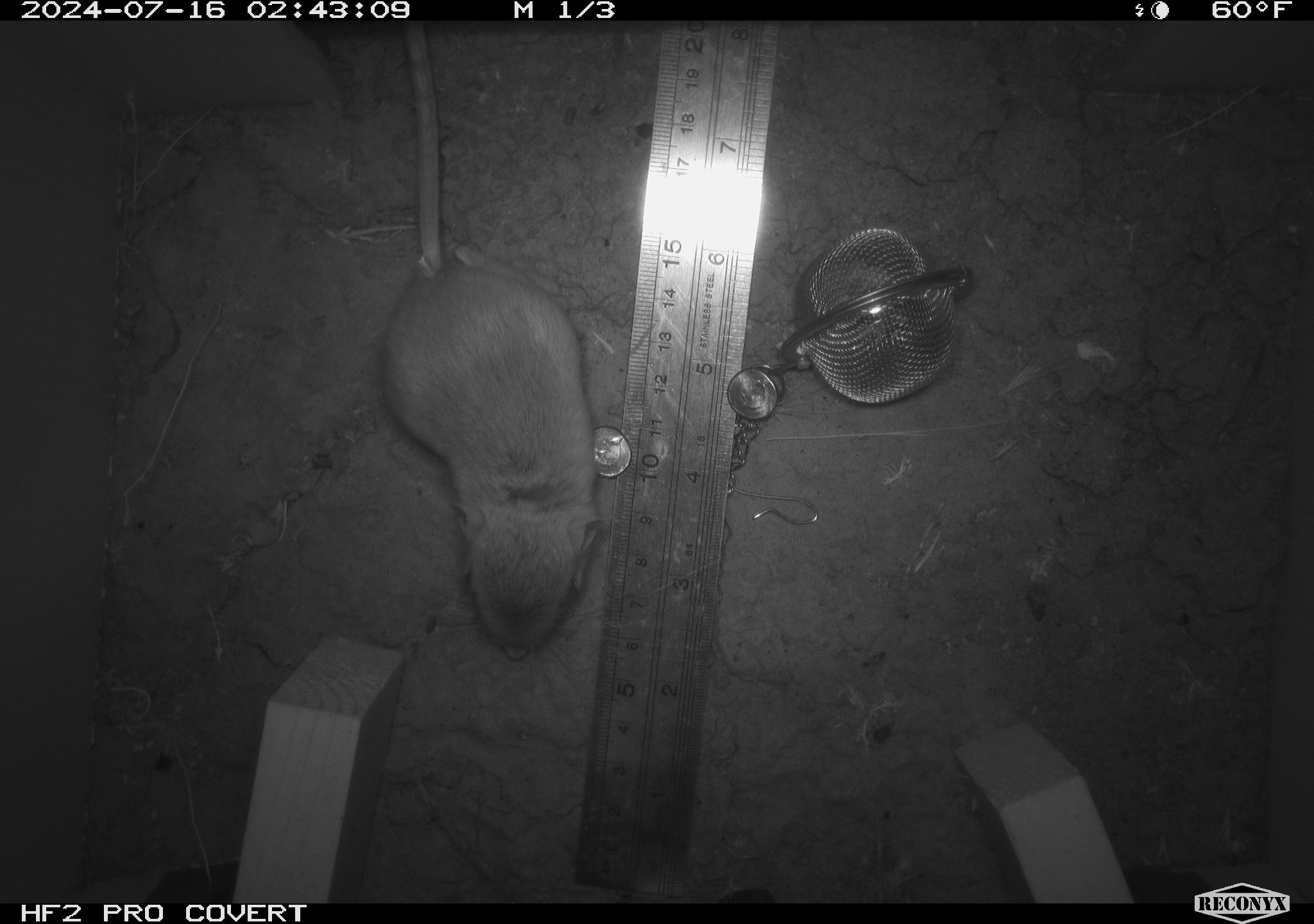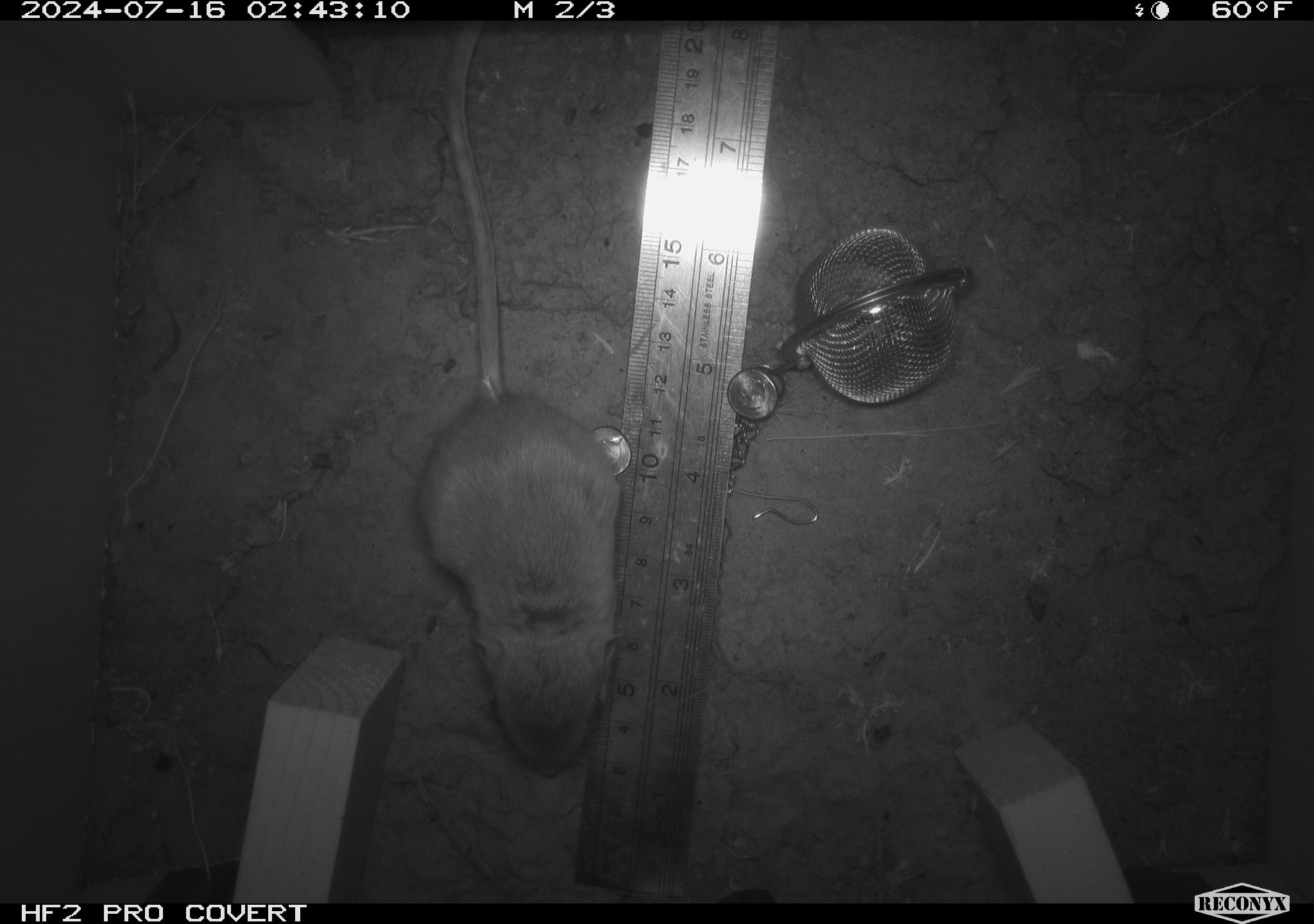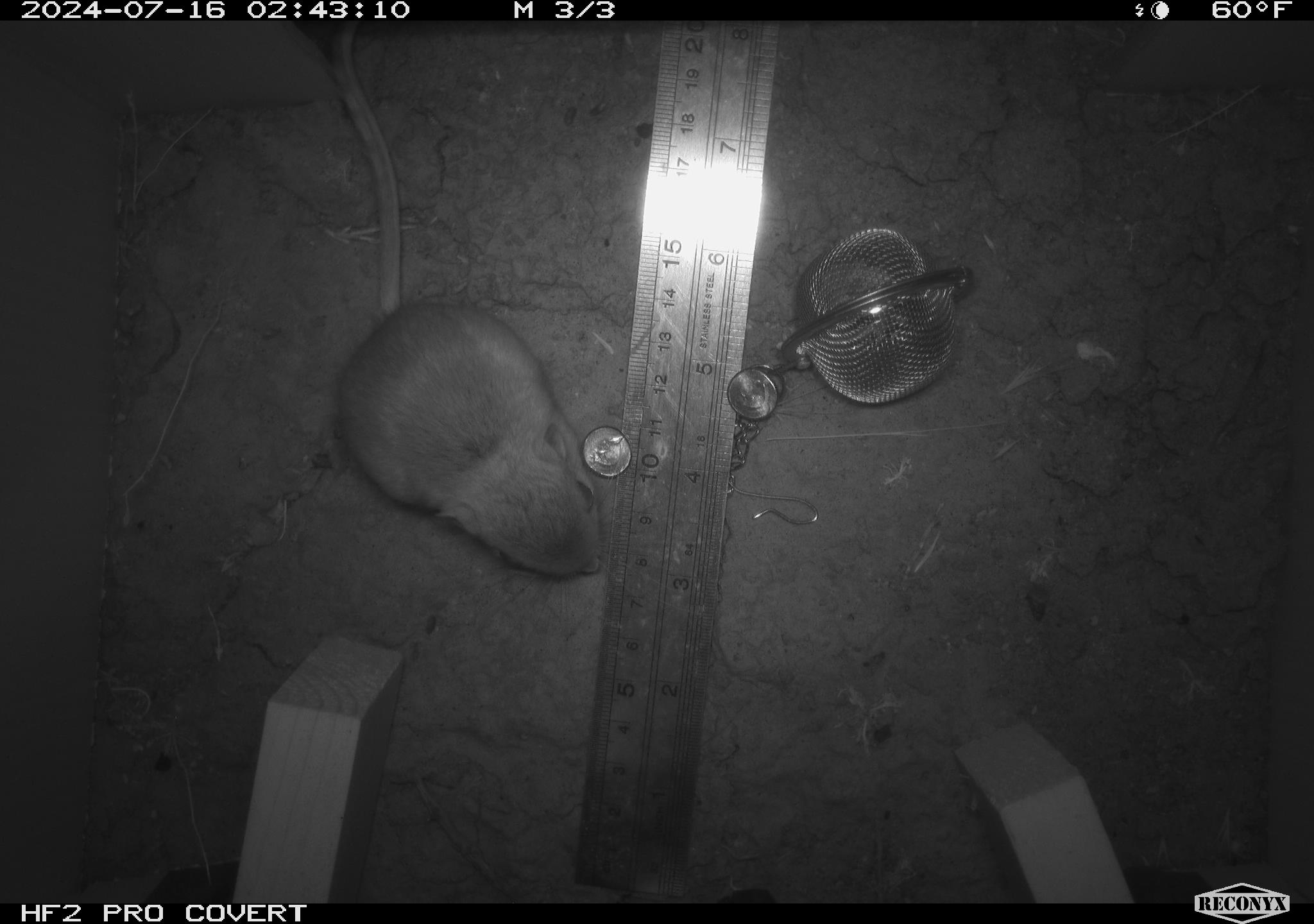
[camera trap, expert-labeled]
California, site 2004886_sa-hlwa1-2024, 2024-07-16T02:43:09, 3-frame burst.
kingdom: Animalia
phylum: Chordata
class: Mammalia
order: Rodentia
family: Heteromyidae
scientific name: Heteromyidae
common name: kangaroo rats and pocket mice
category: heteromyidae family